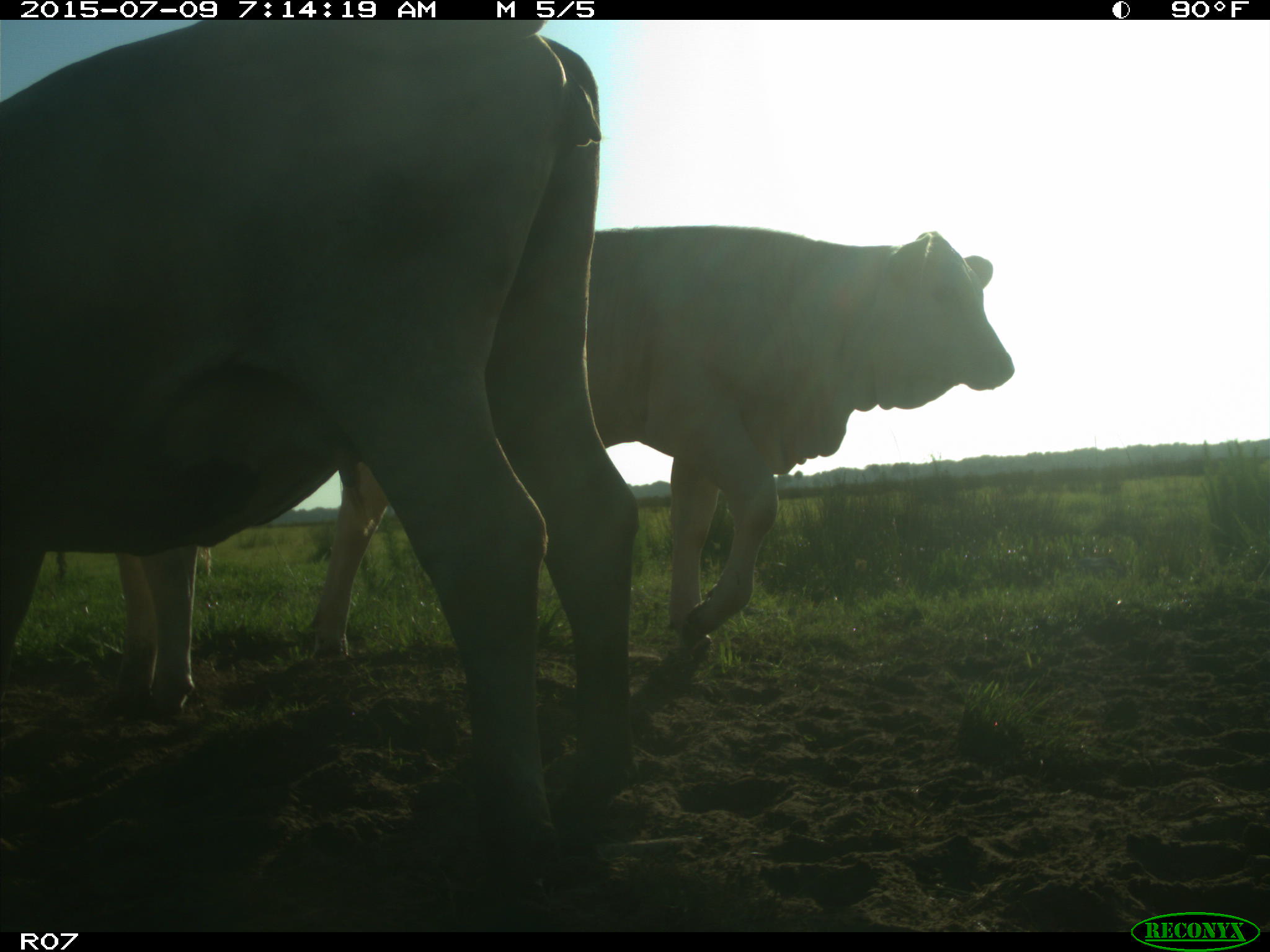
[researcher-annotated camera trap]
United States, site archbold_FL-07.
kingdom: Animalia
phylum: Chordata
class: Mammalia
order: Artiodactyla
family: Bovidae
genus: Bos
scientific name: Bos taurus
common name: domestic cow